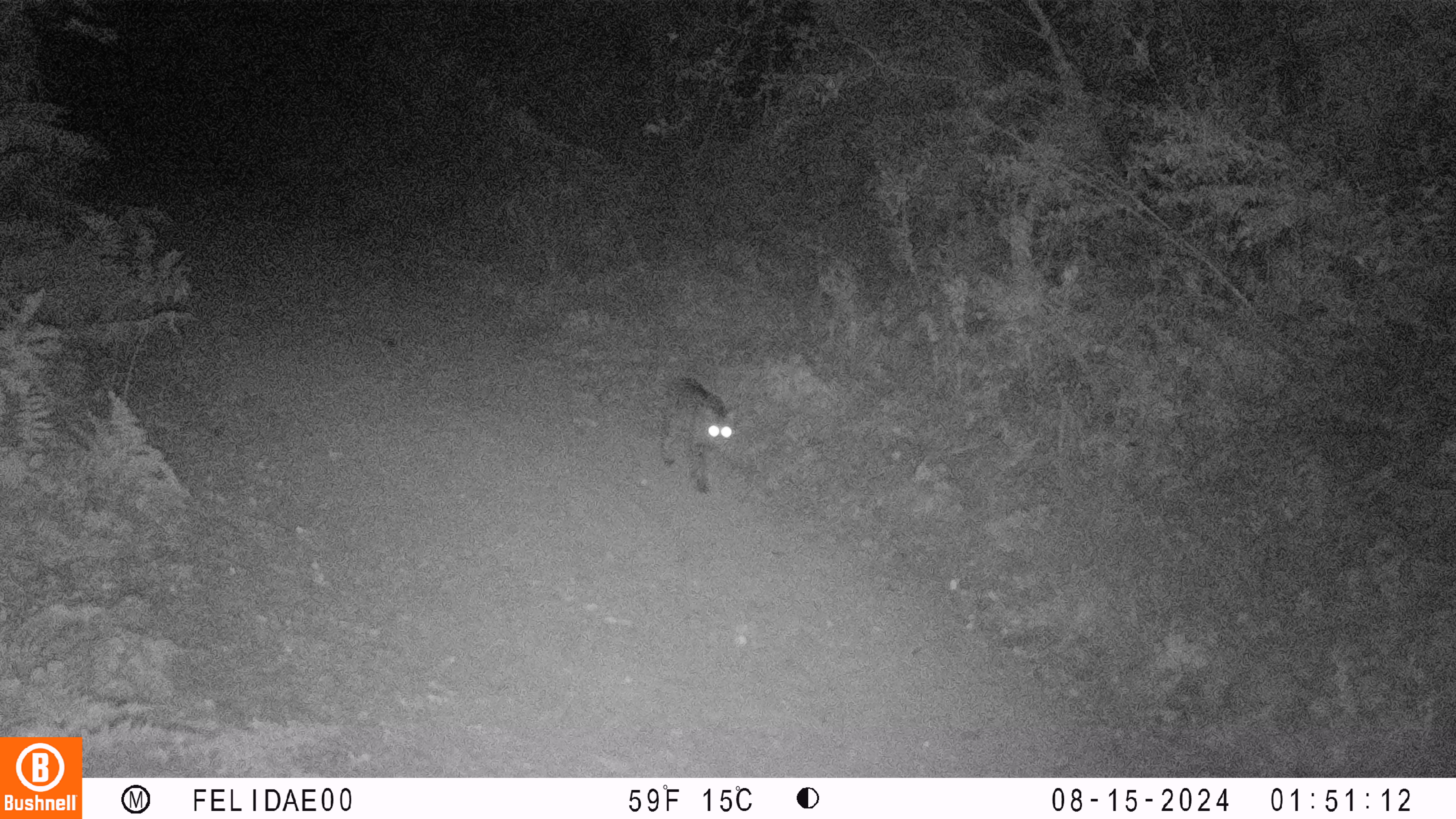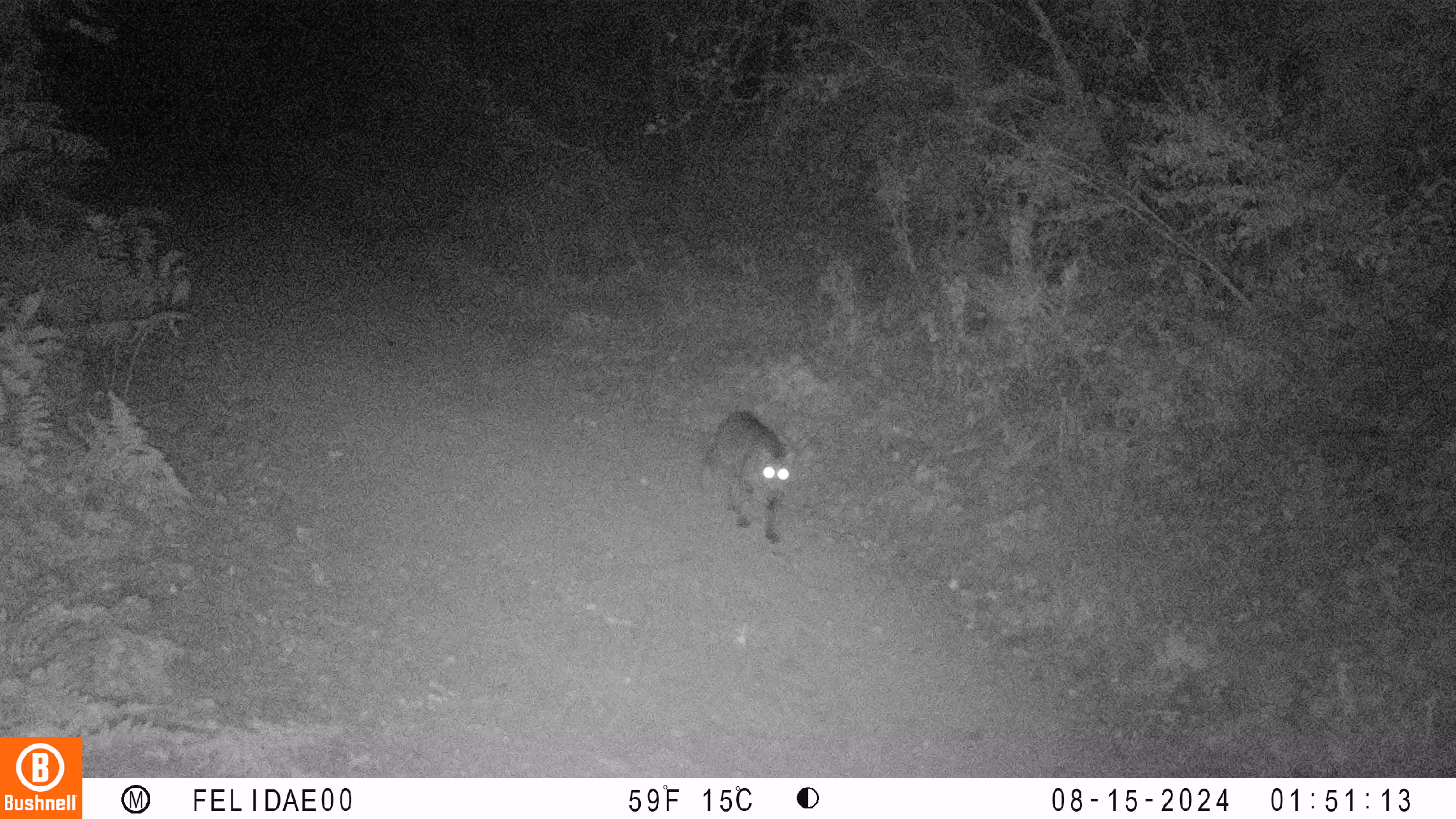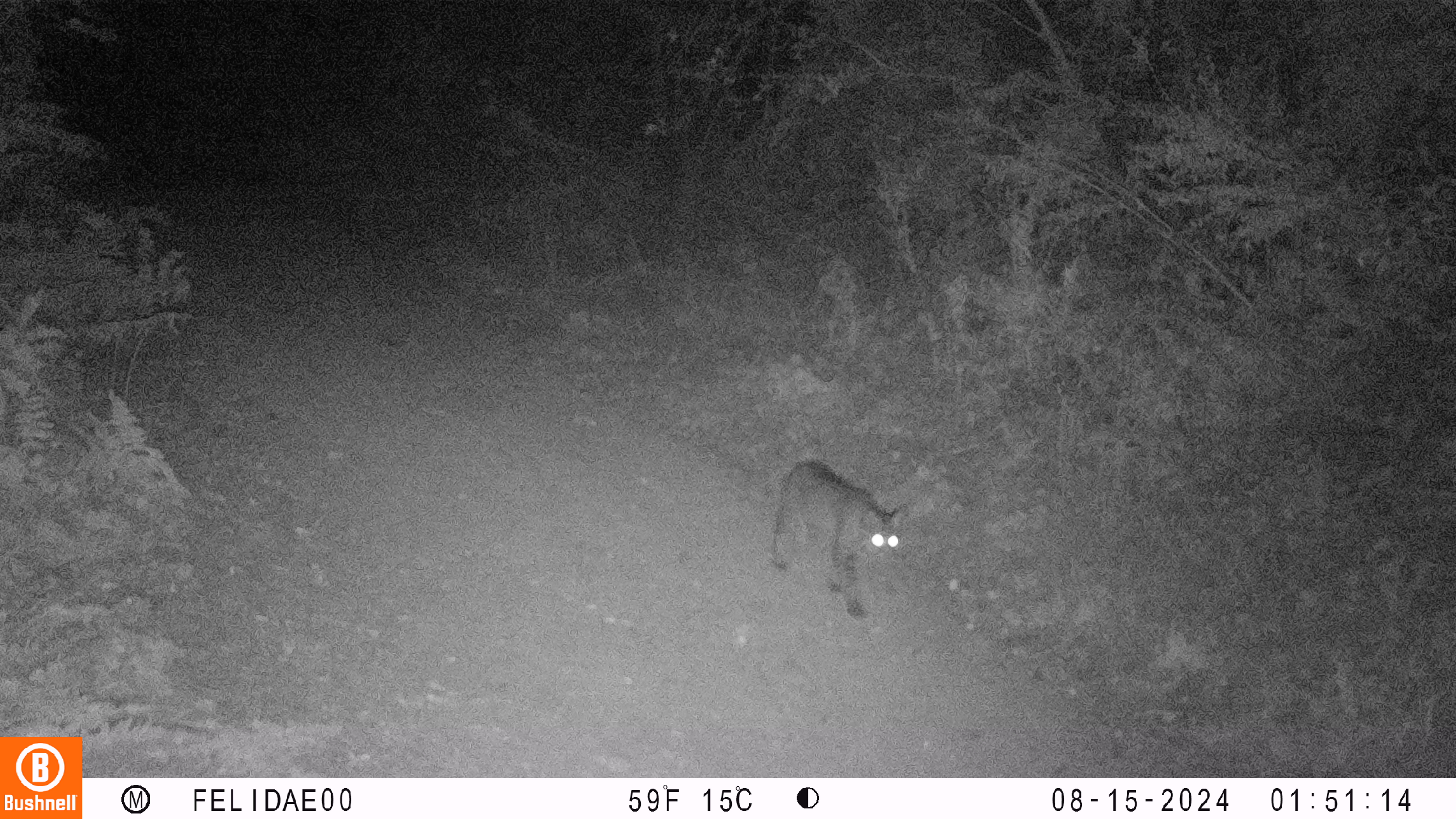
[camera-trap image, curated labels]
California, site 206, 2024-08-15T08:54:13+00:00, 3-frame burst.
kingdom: Animalia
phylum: Chordata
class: Mammalia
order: Carnivora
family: Felidae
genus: Lynx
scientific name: Lynx rufus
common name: bobcat